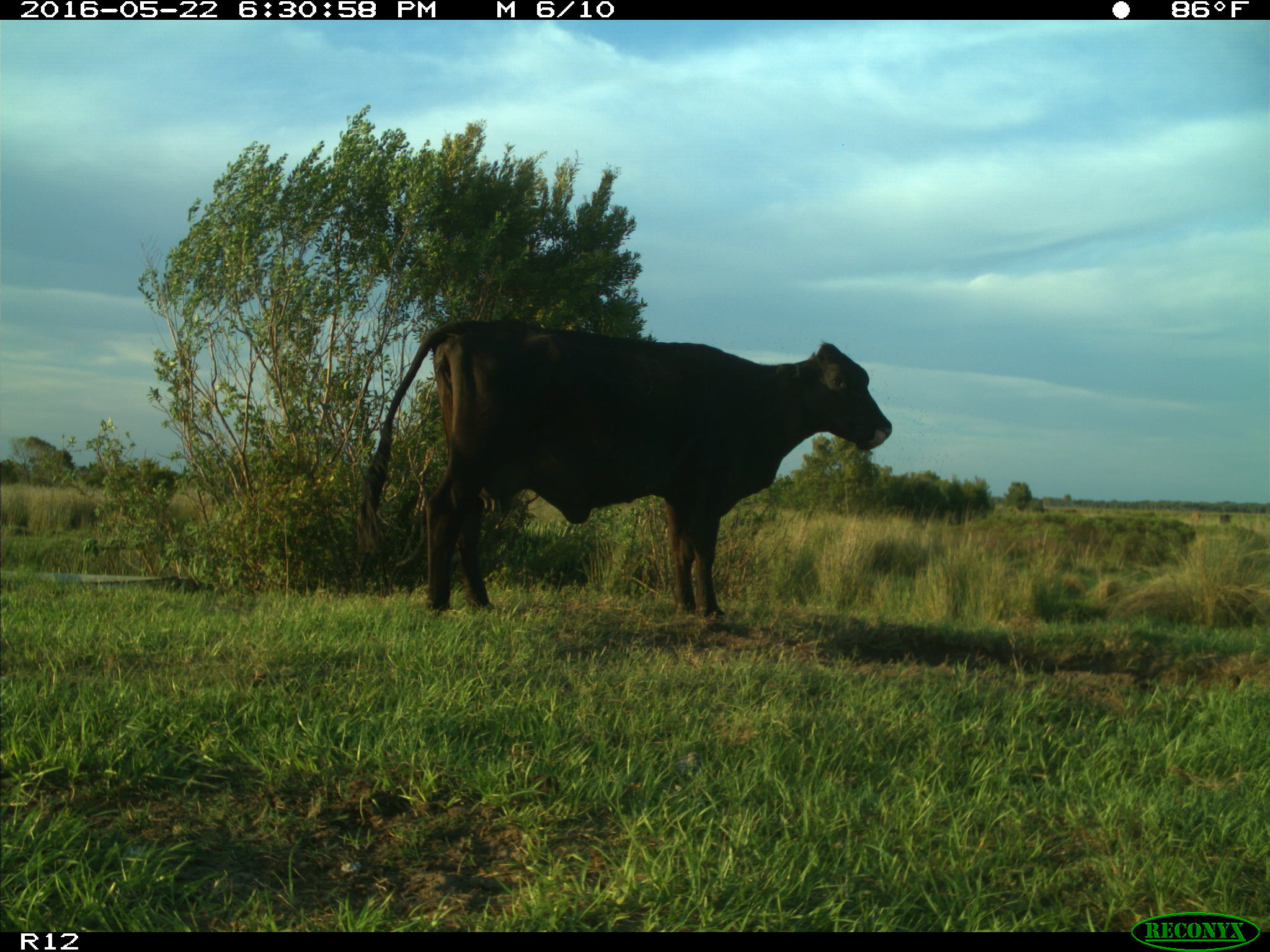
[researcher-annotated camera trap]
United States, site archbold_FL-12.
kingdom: Animalia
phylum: Chordata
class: Mammalia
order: Artiodactyla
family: Bovidae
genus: Bos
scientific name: Bos taurus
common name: domestic cow